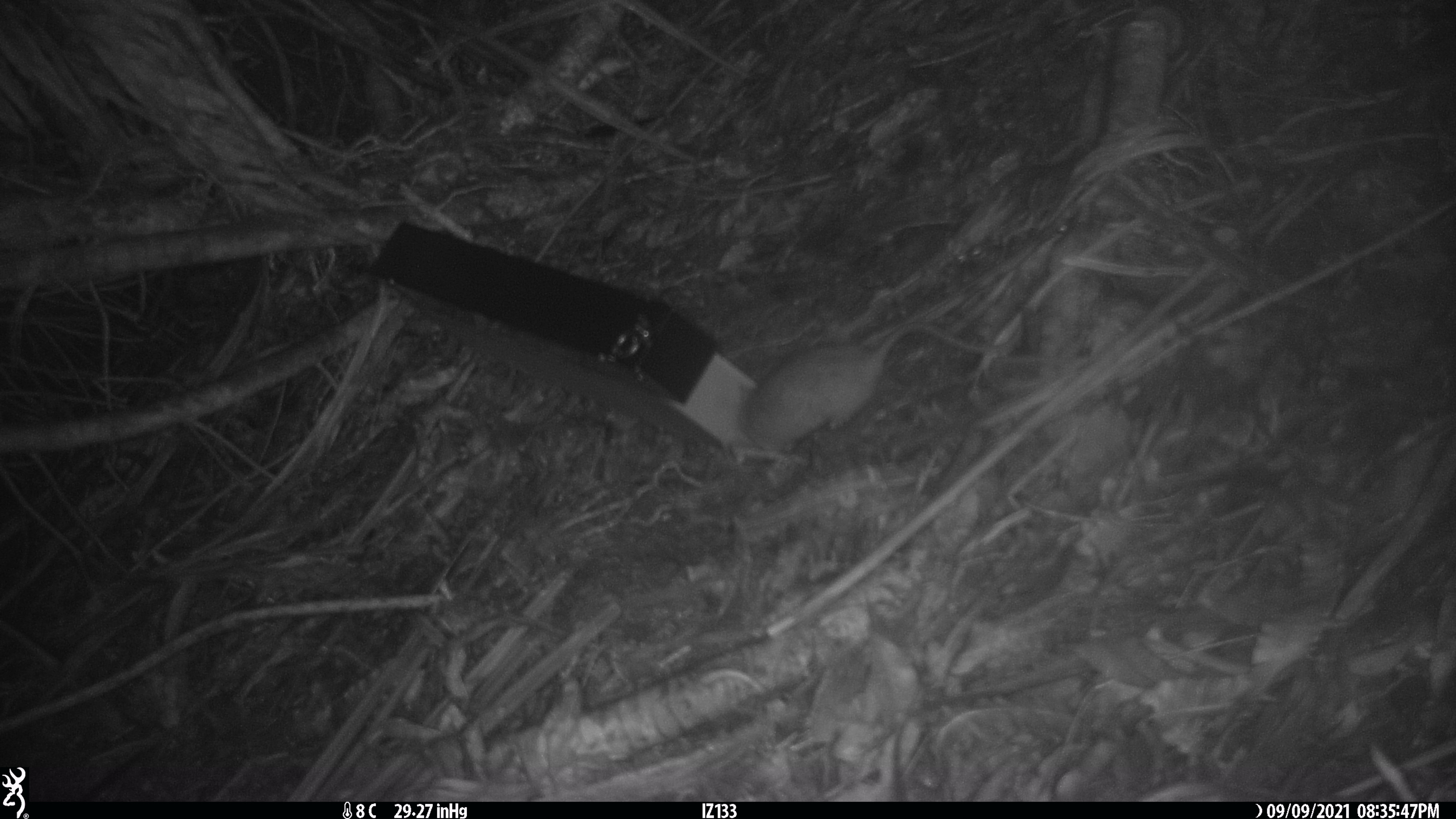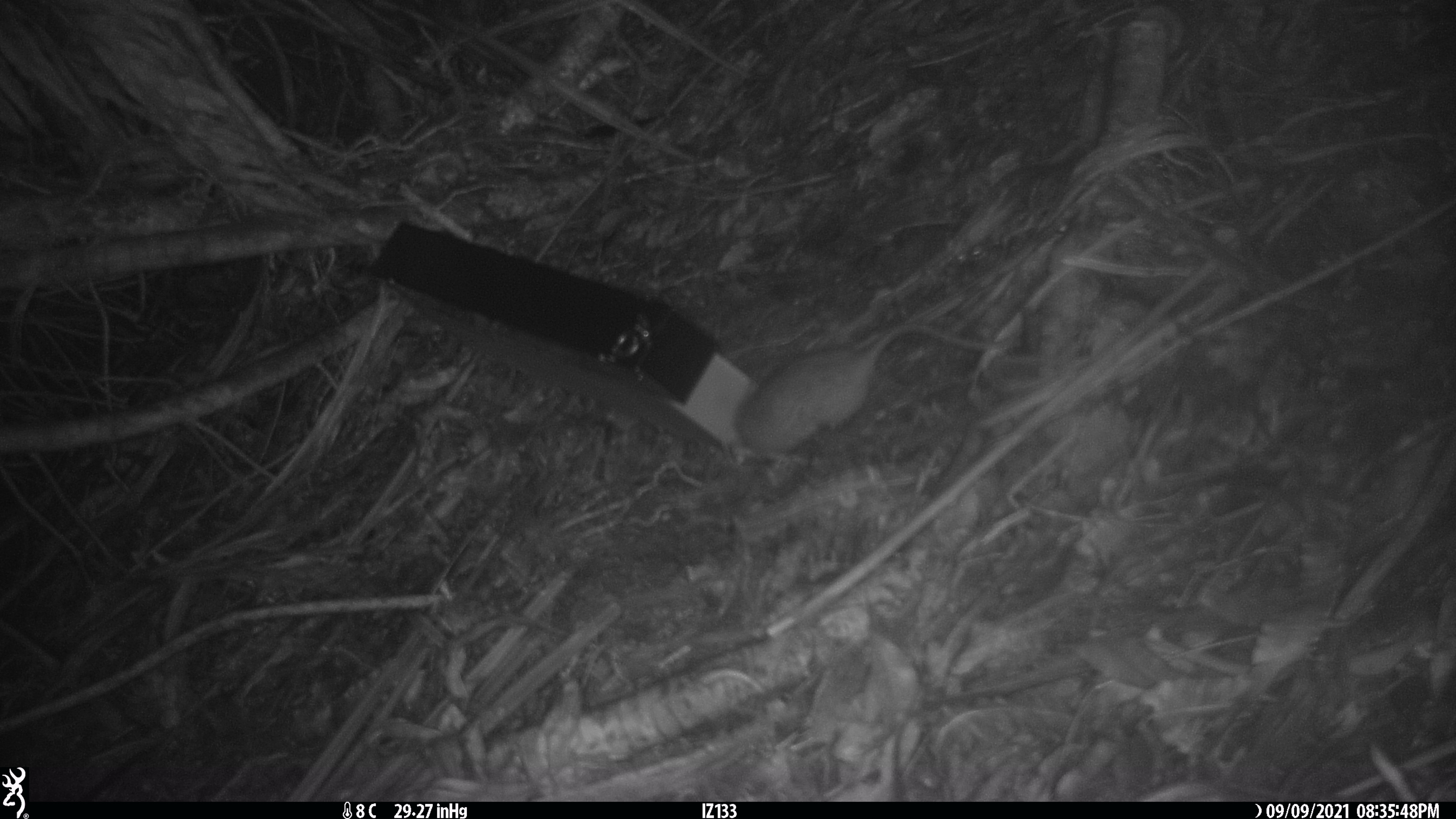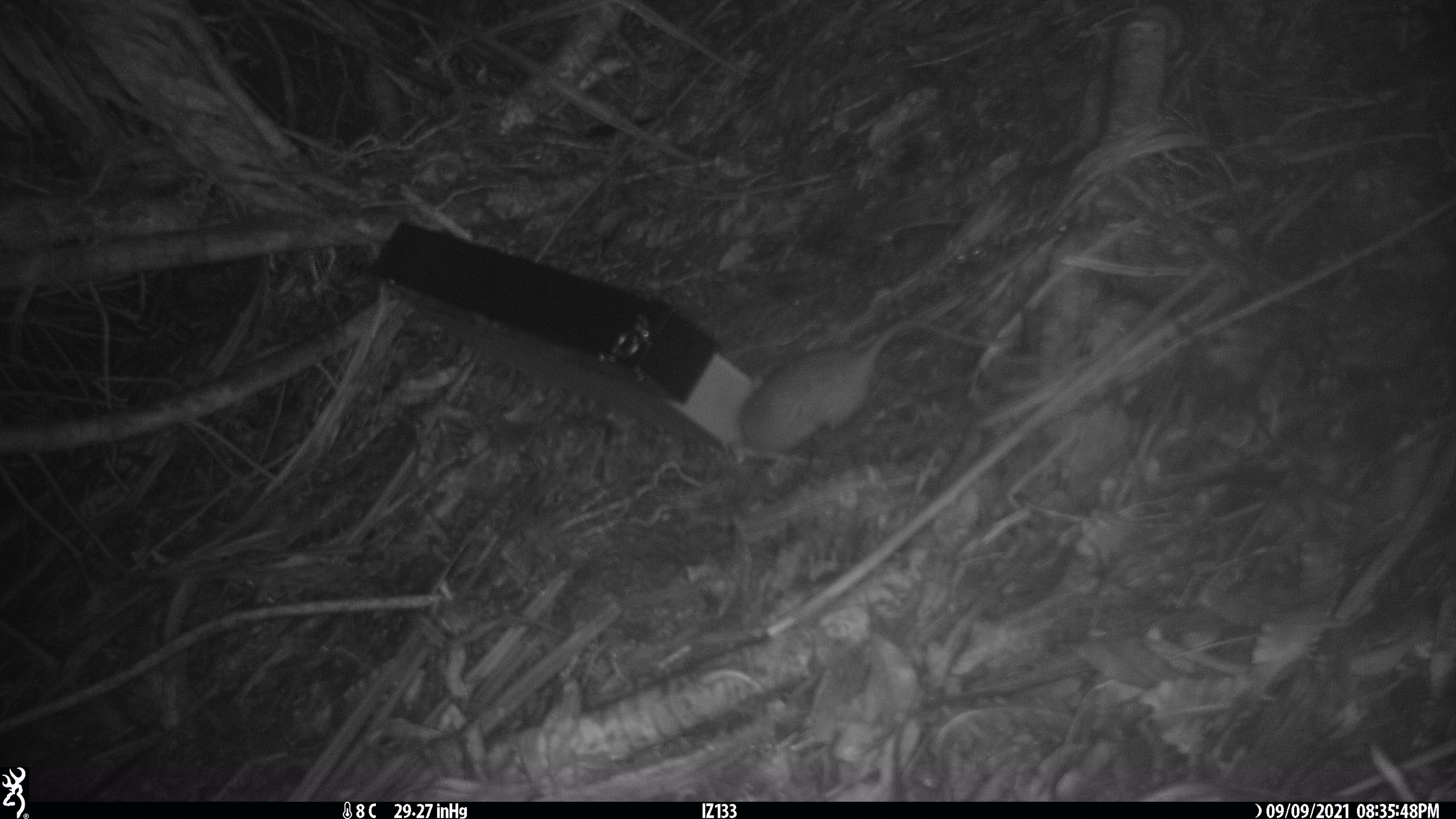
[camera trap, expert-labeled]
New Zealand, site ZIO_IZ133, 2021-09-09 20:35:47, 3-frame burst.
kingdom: Animalia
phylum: Chordata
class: Mammalia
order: Rodentia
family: Muridae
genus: Rattus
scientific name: Rattus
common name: rat